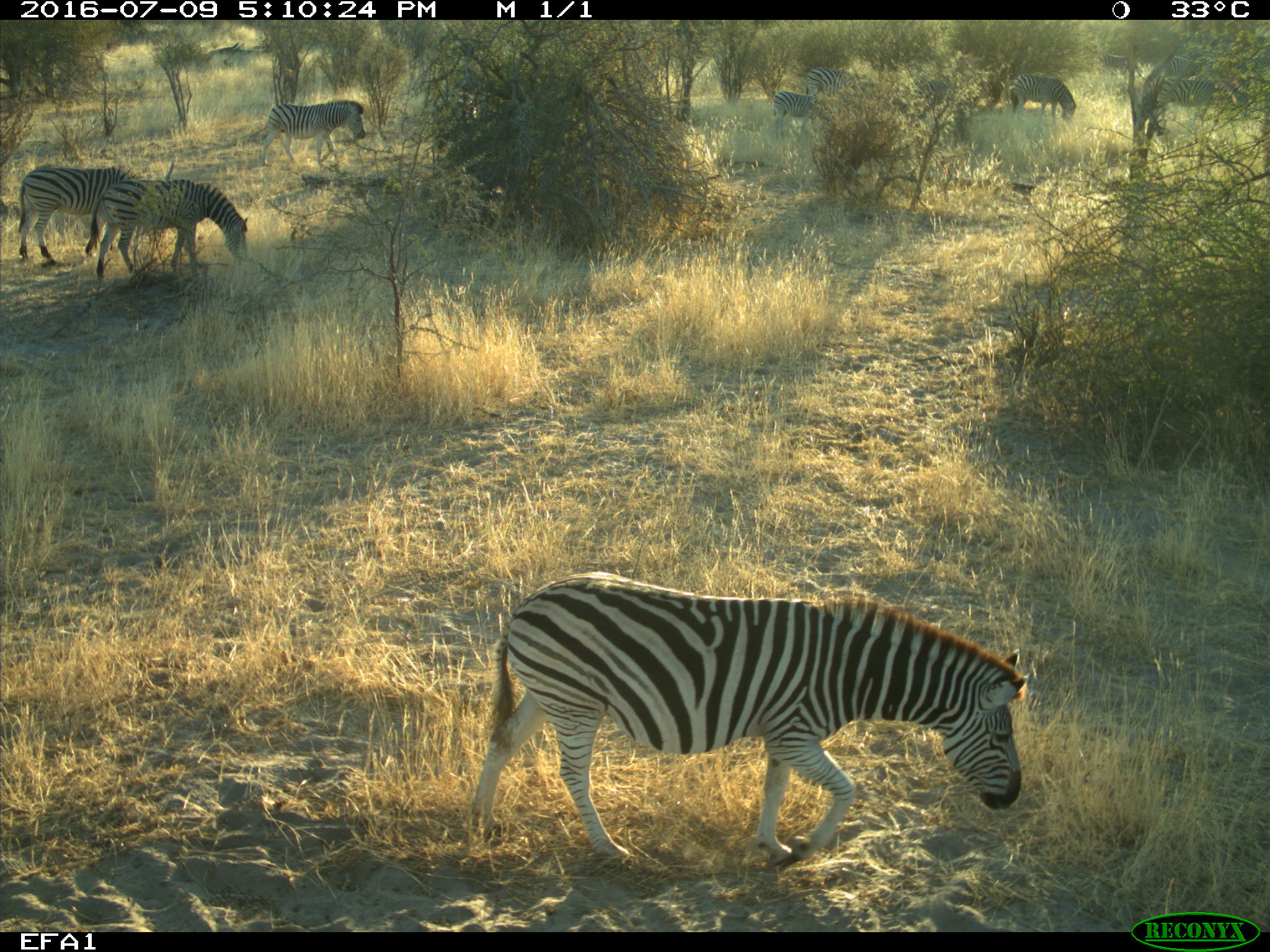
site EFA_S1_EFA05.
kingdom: Animalia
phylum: Chordata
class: Mammalia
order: Perissodactyla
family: Equidae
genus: Equus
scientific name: Equus quagga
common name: plains zebra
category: zebraplains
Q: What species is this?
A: Zebraplains (plains zebra) (Equus quagga).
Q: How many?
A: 10.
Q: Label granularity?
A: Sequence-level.